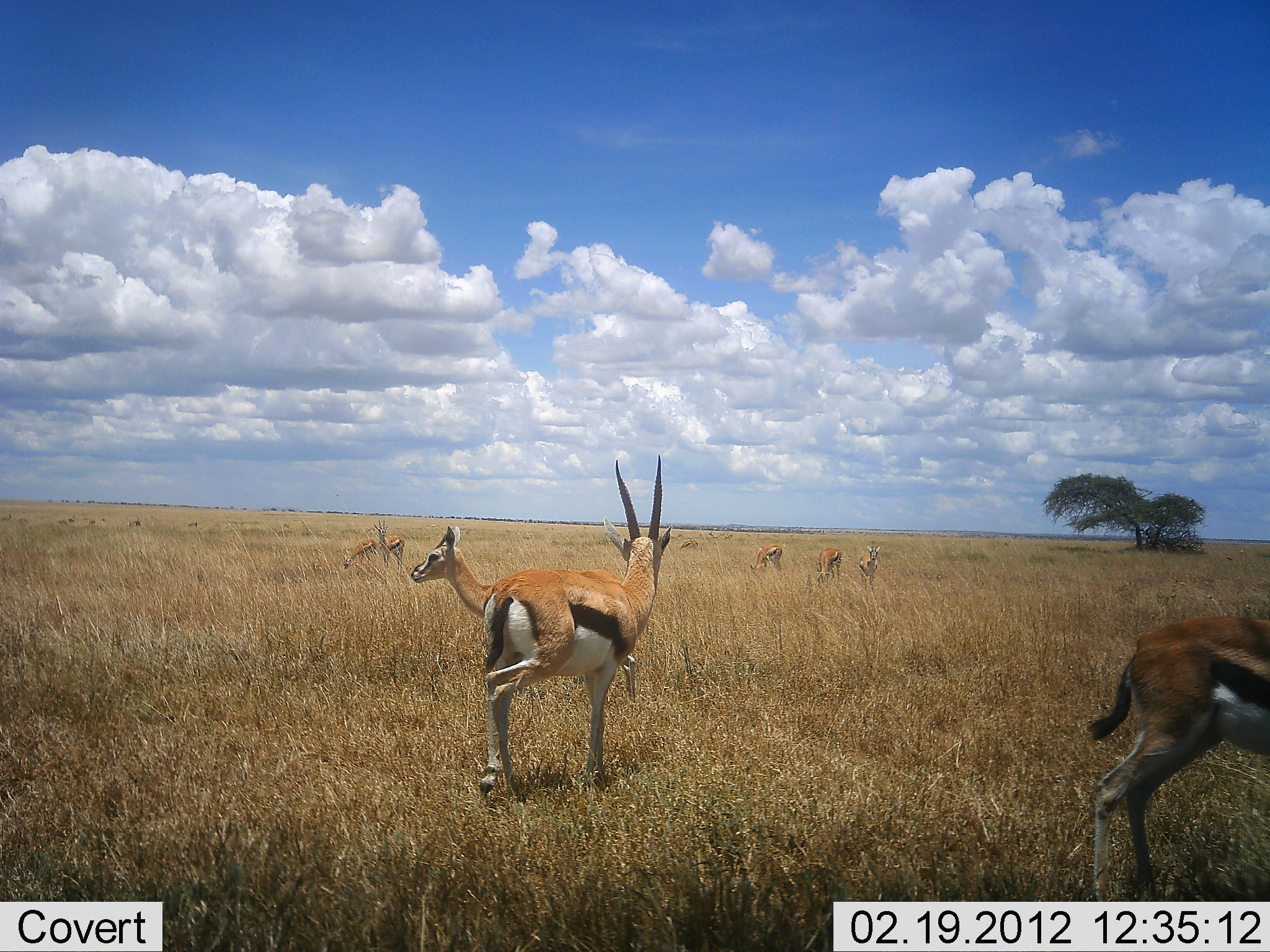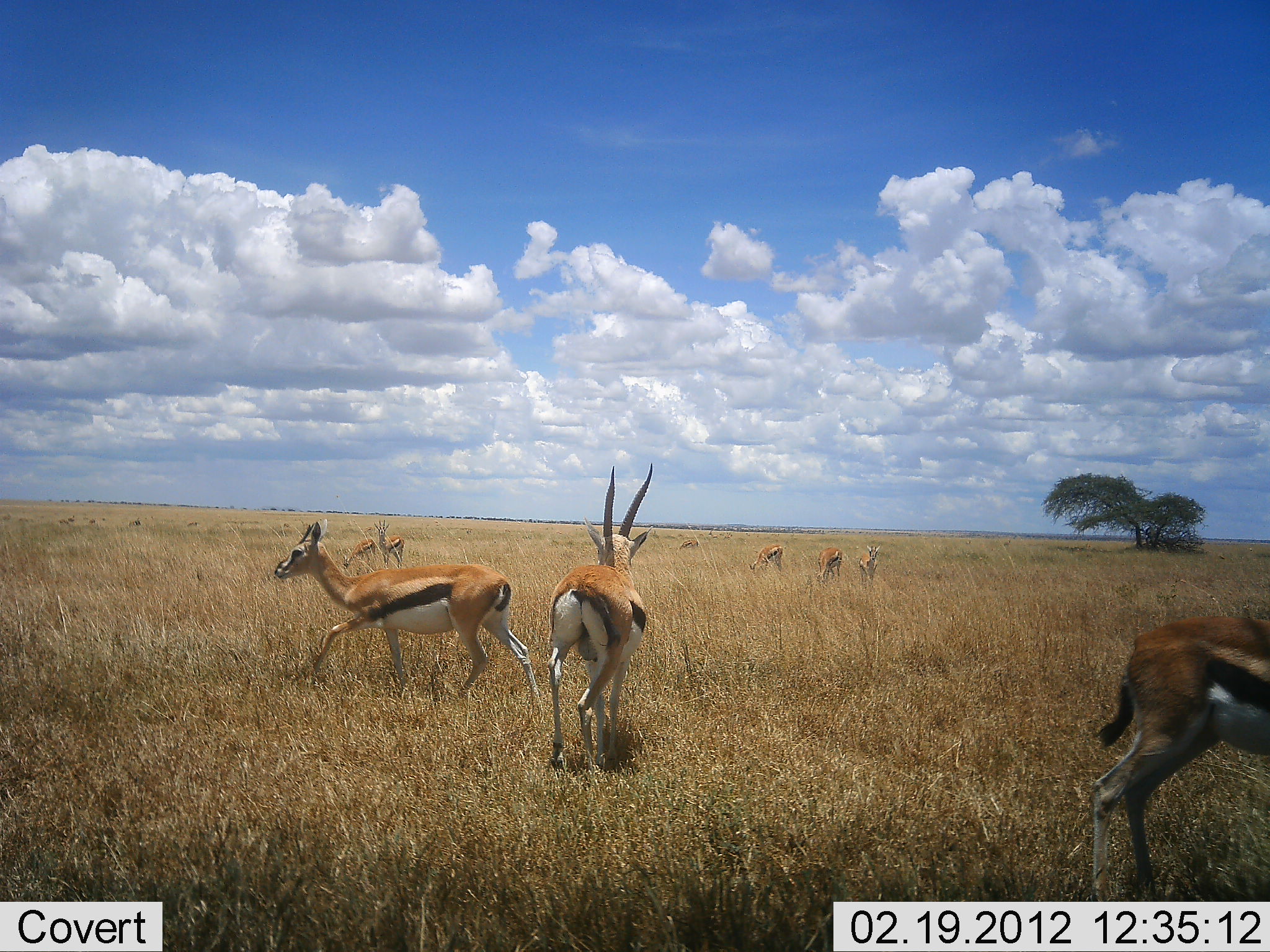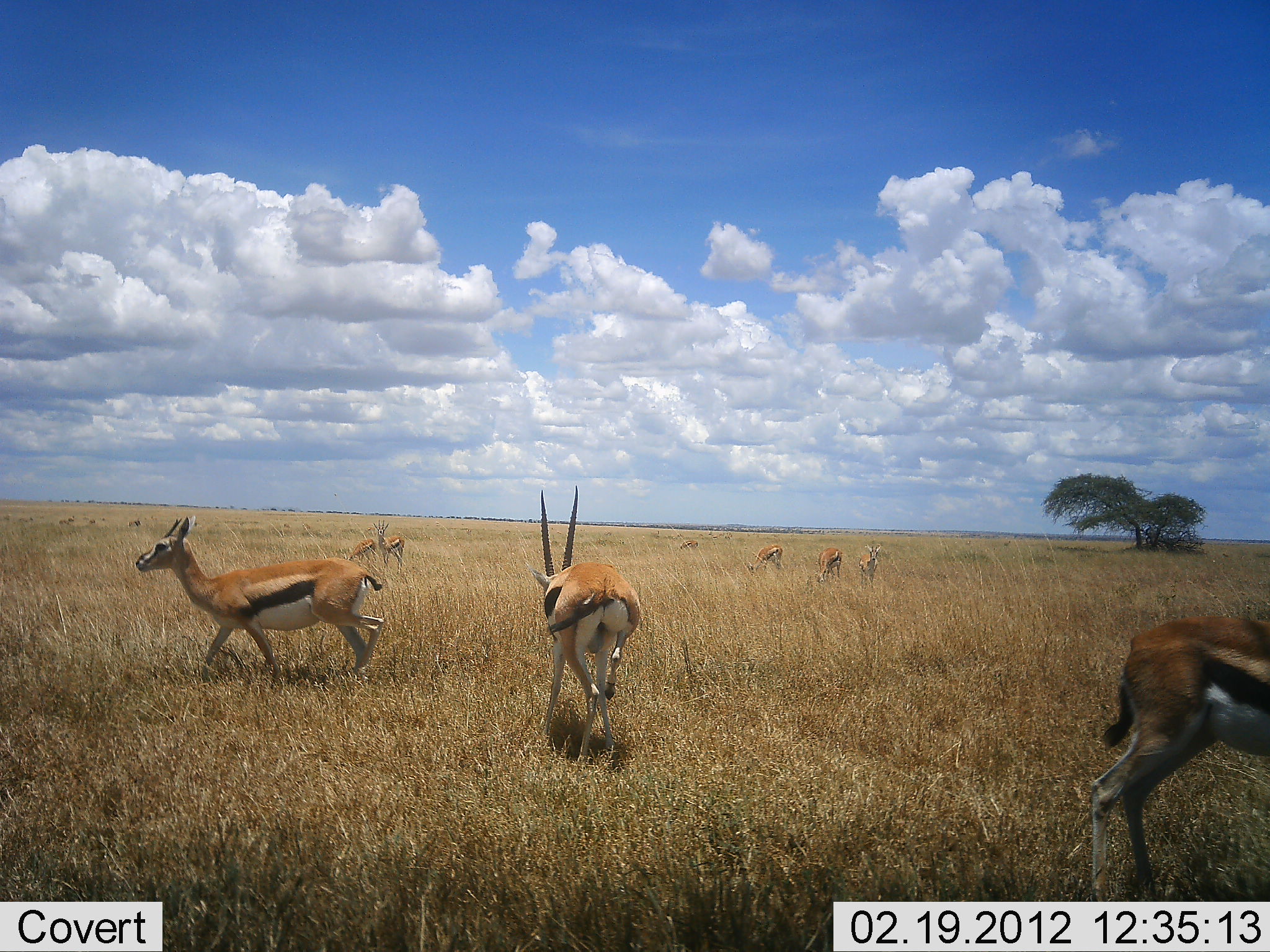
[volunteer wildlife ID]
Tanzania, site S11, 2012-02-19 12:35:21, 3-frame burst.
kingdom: Animalia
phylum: Chordata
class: Mammalia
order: Artiodactyla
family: Bovidae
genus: Eudorcas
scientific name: Eudorcas thomsonii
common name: thomson's gazelle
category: gazellethomsons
Gazellethomsons (thomson's gazelle) (Eudorcas thomsonii), count 9. Behavior (volunteer vote fractions): standing 54%, resting 0%, moving 83%, interacting 17%. Young present (vote fraction): 0%. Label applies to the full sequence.